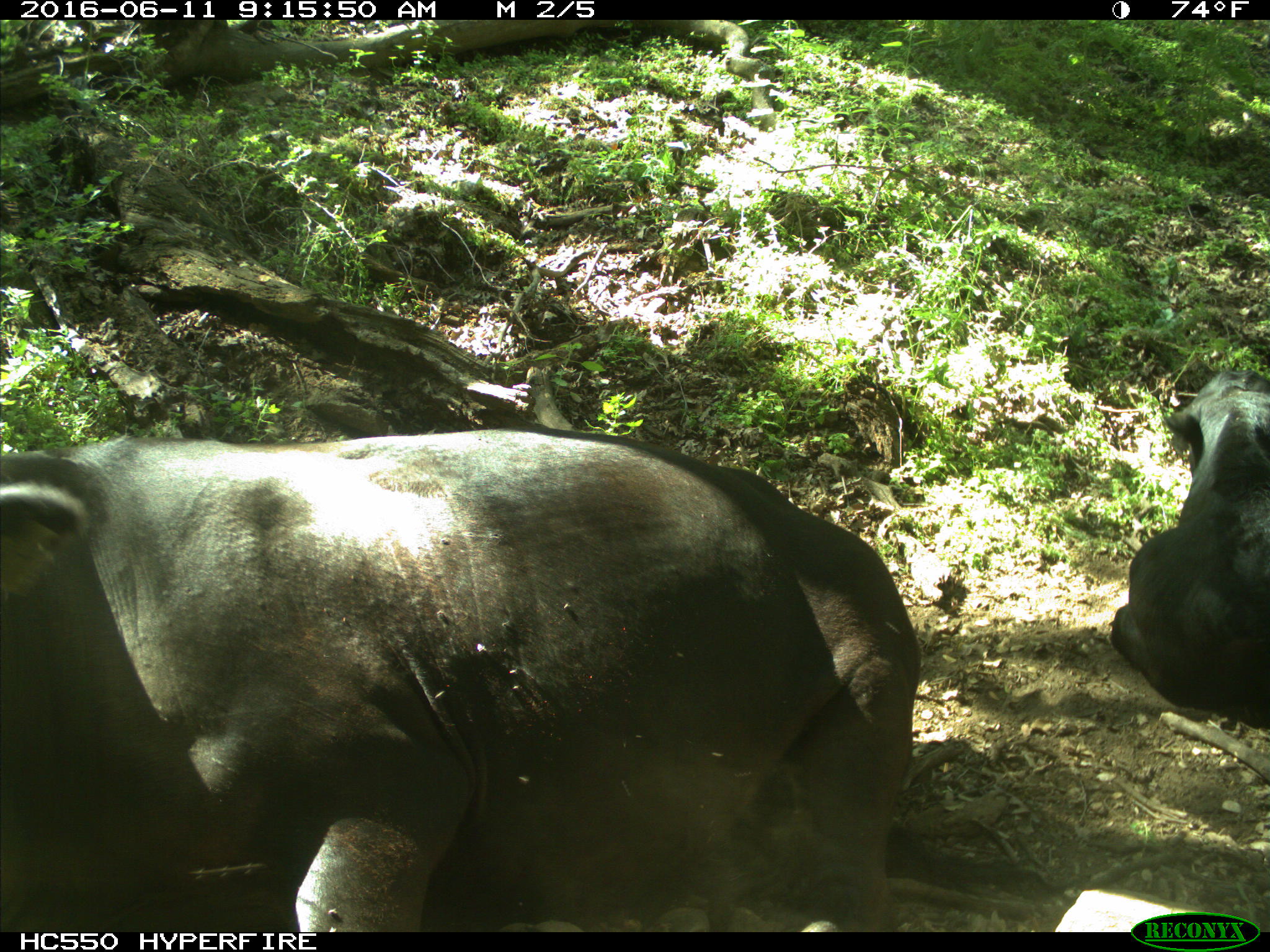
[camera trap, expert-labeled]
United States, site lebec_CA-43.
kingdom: Animalia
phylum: Chordata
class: Mammalia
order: Artiodactyla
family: Bovidae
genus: Bos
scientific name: Bos taurus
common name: domestic cow